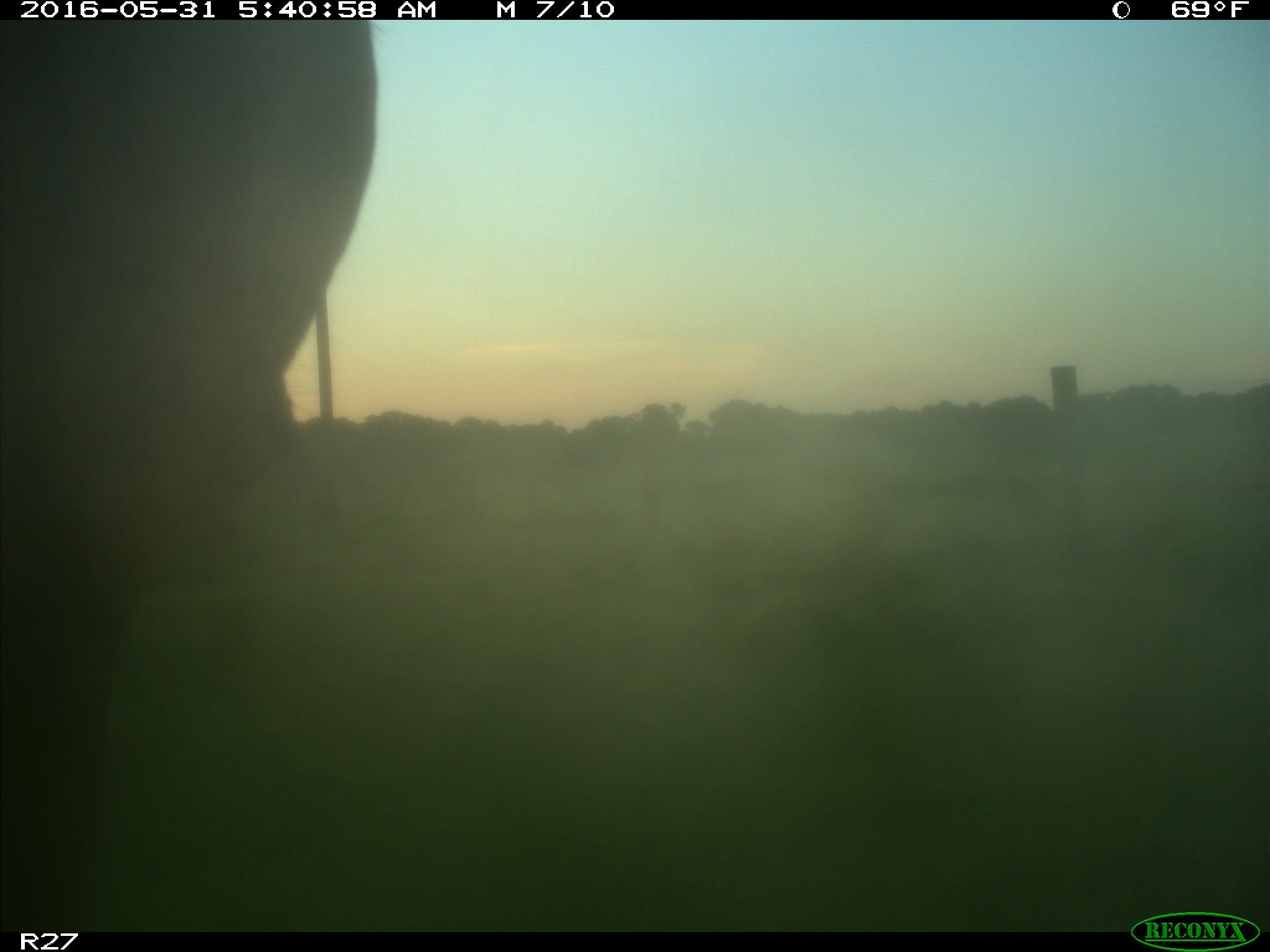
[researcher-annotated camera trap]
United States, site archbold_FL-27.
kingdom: Animalia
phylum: Chordata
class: Mammalia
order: Artiodactyla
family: Bovidae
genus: Bos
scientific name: Bos taurus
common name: domestic cow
Bos taurus (domestic cow).